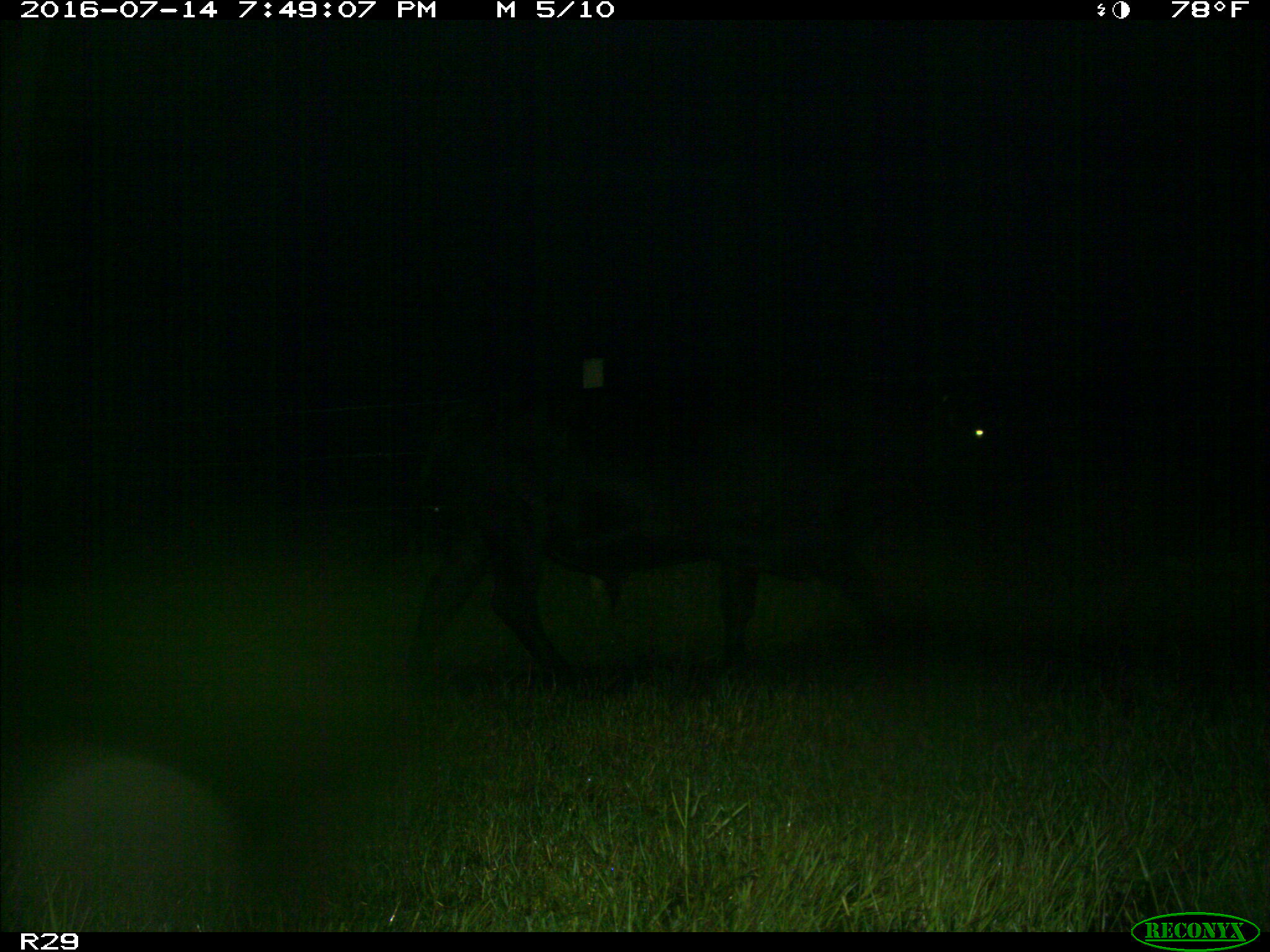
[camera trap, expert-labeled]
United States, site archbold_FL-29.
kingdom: Animalia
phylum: Chordata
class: Mammalia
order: Artiodactyla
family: Bovidae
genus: Bos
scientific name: Bos taurus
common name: domestic cow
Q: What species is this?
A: Bos taurus (domestic cow).